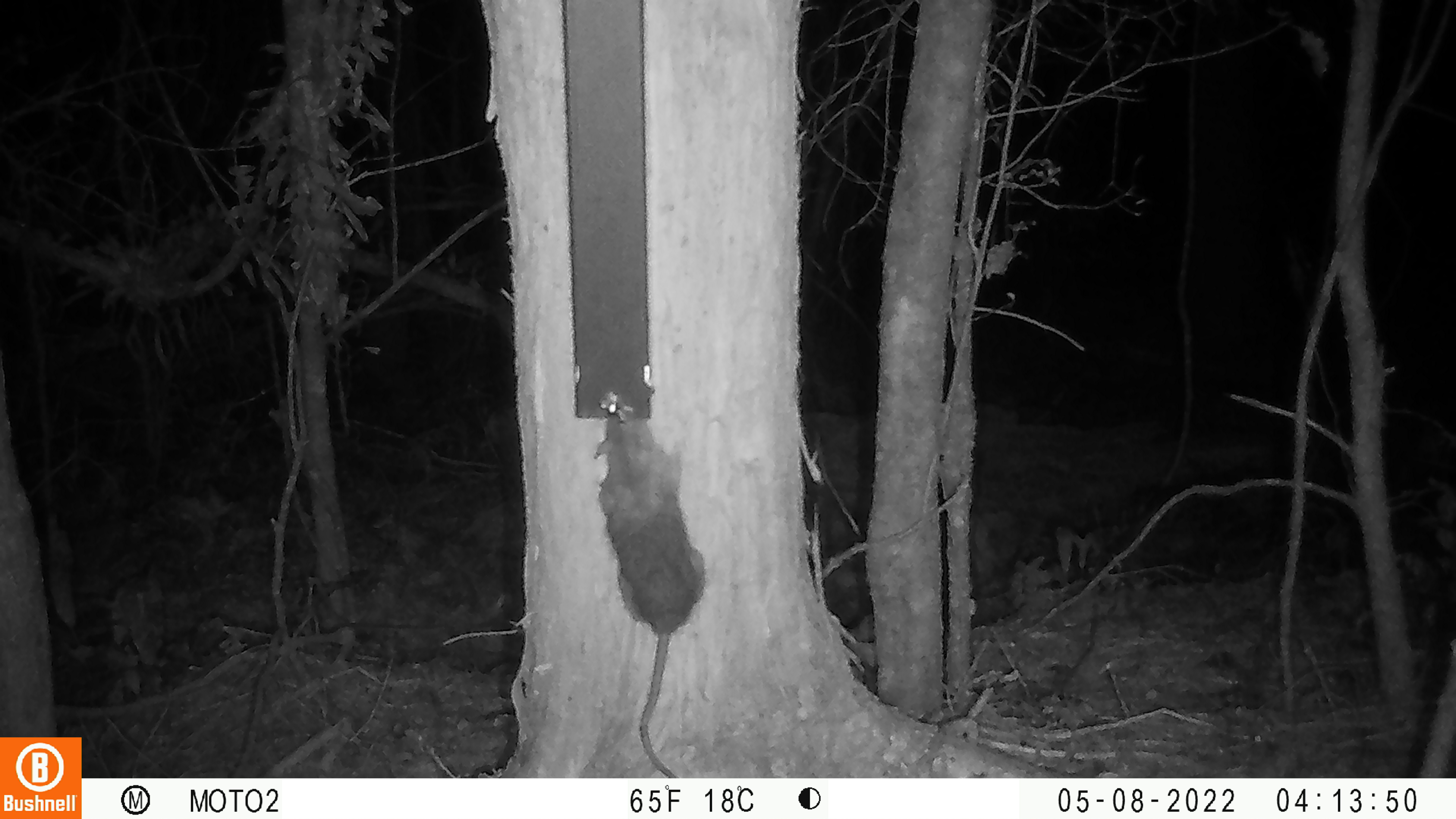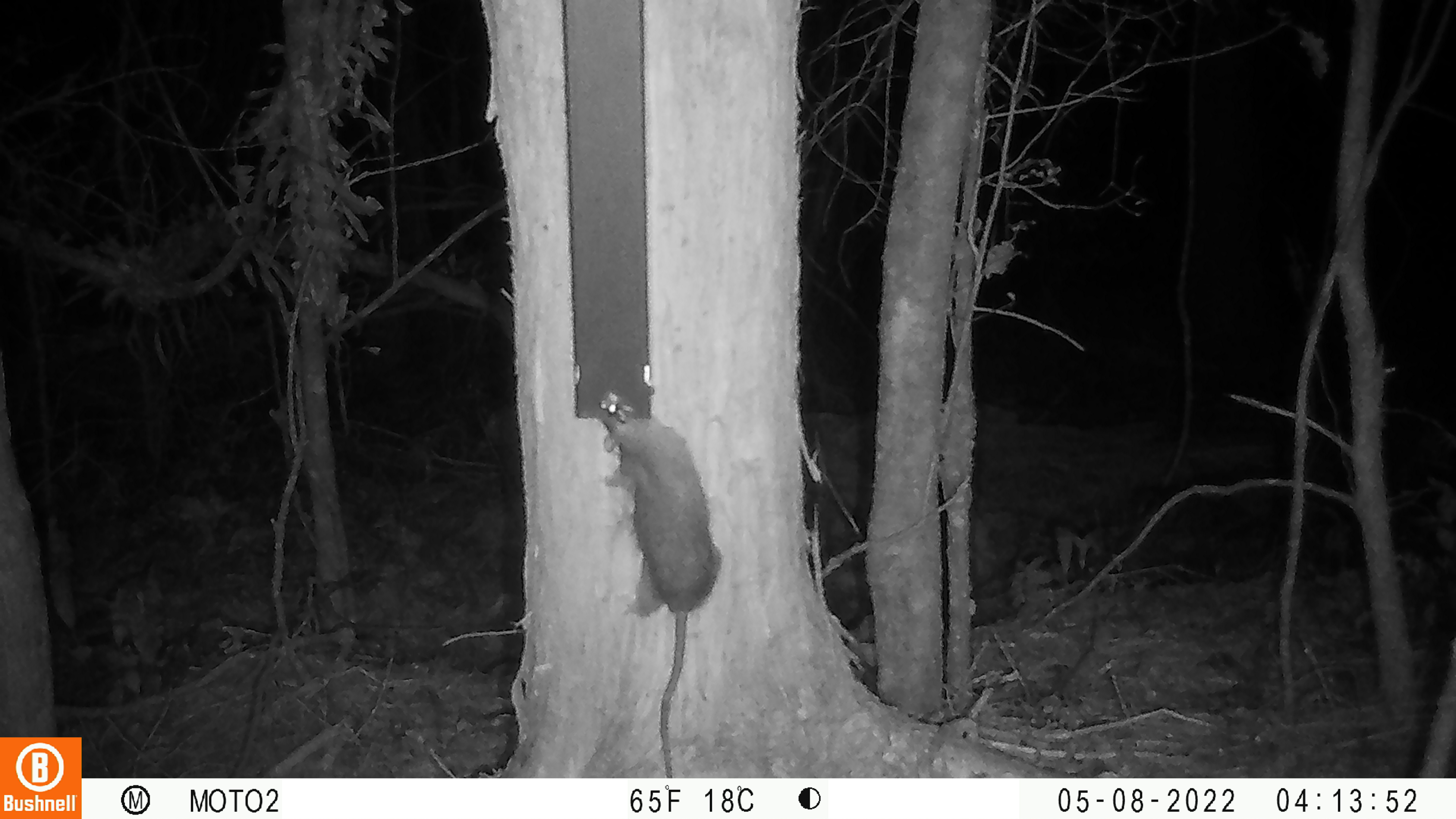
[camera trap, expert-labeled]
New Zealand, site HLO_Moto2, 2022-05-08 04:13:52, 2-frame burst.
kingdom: Animalia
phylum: Chordata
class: Mammalia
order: Rodentia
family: Muridae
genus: Rattus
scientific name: Rattus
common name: rat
Rat (Rattus).